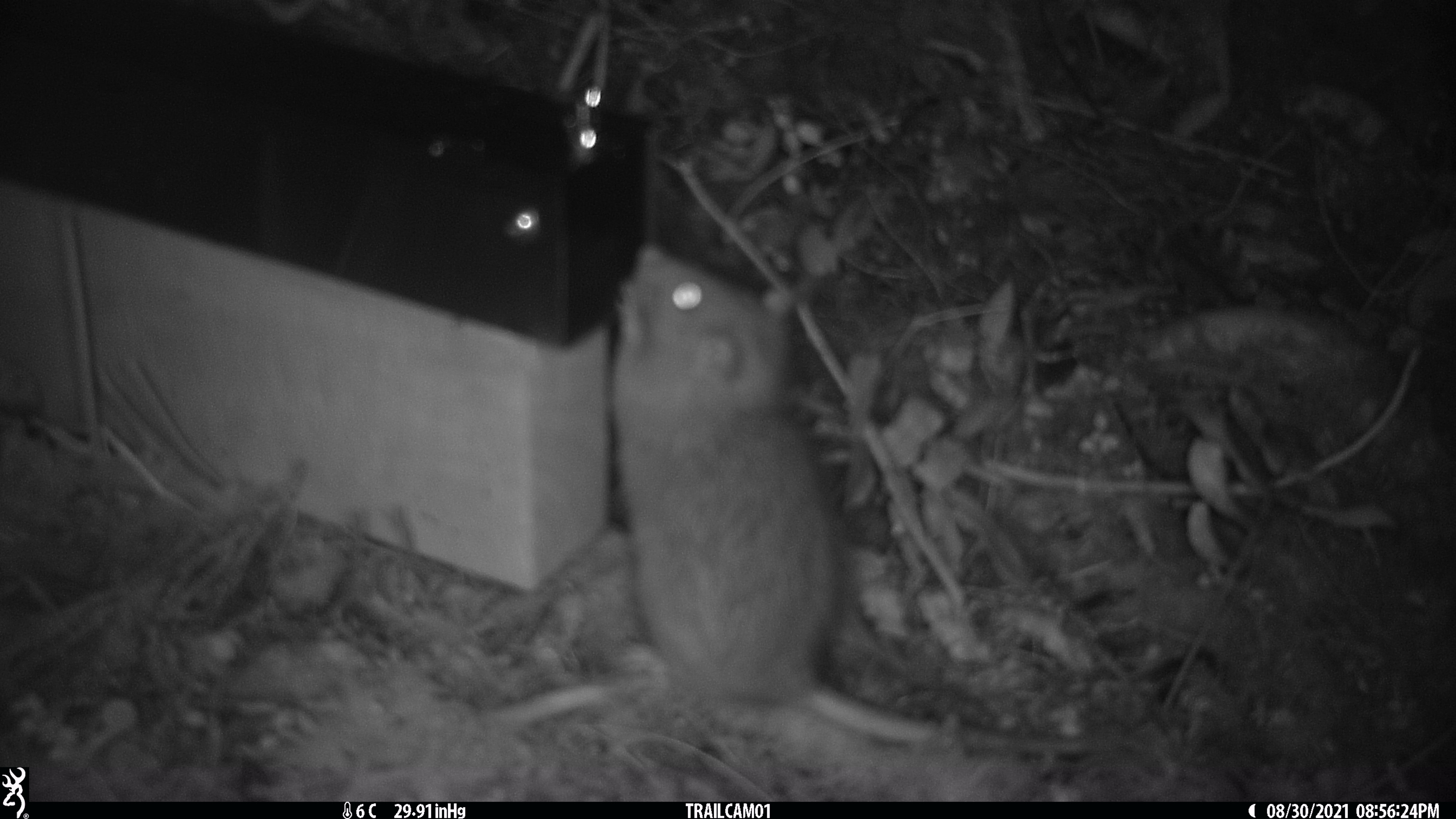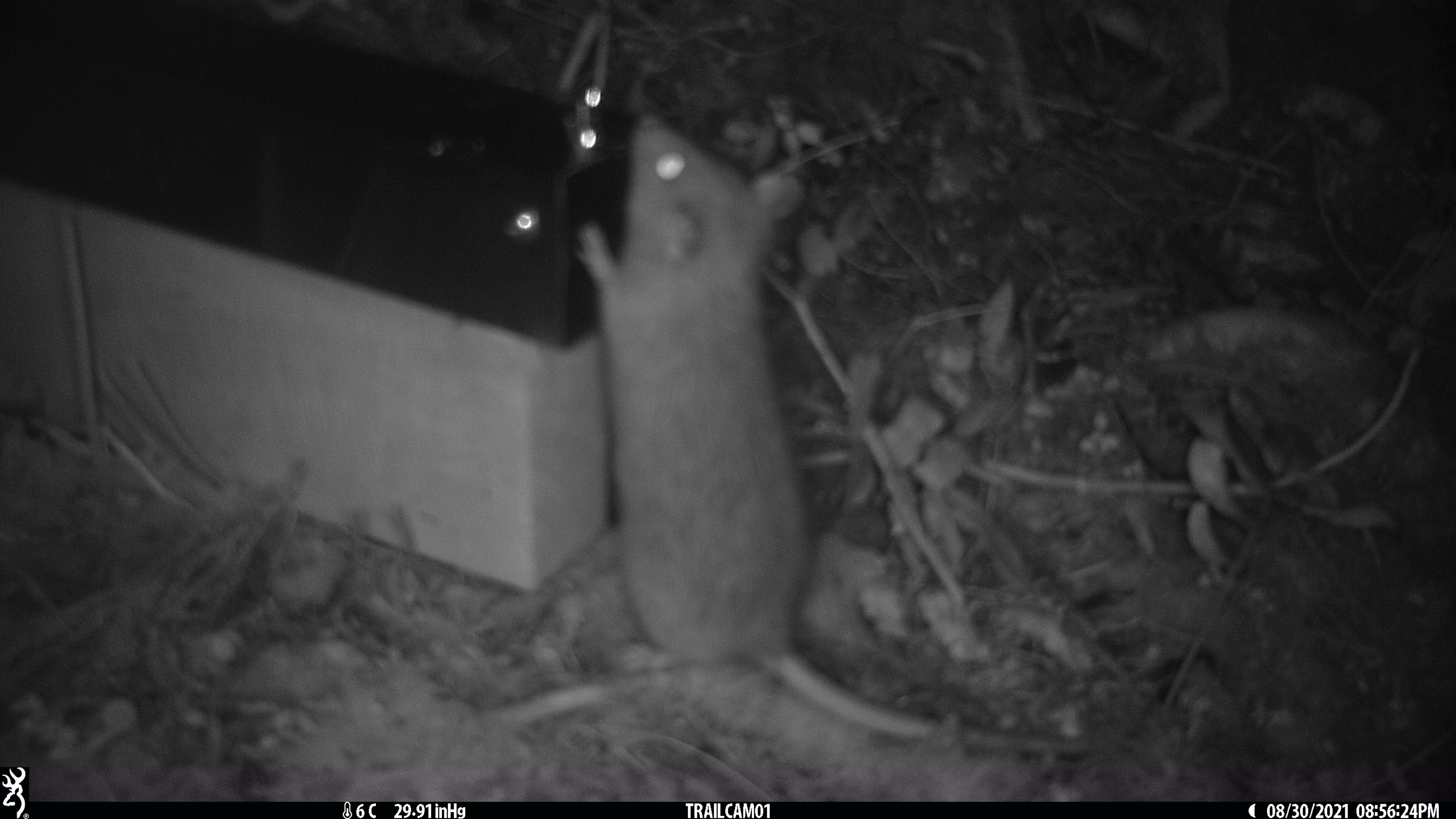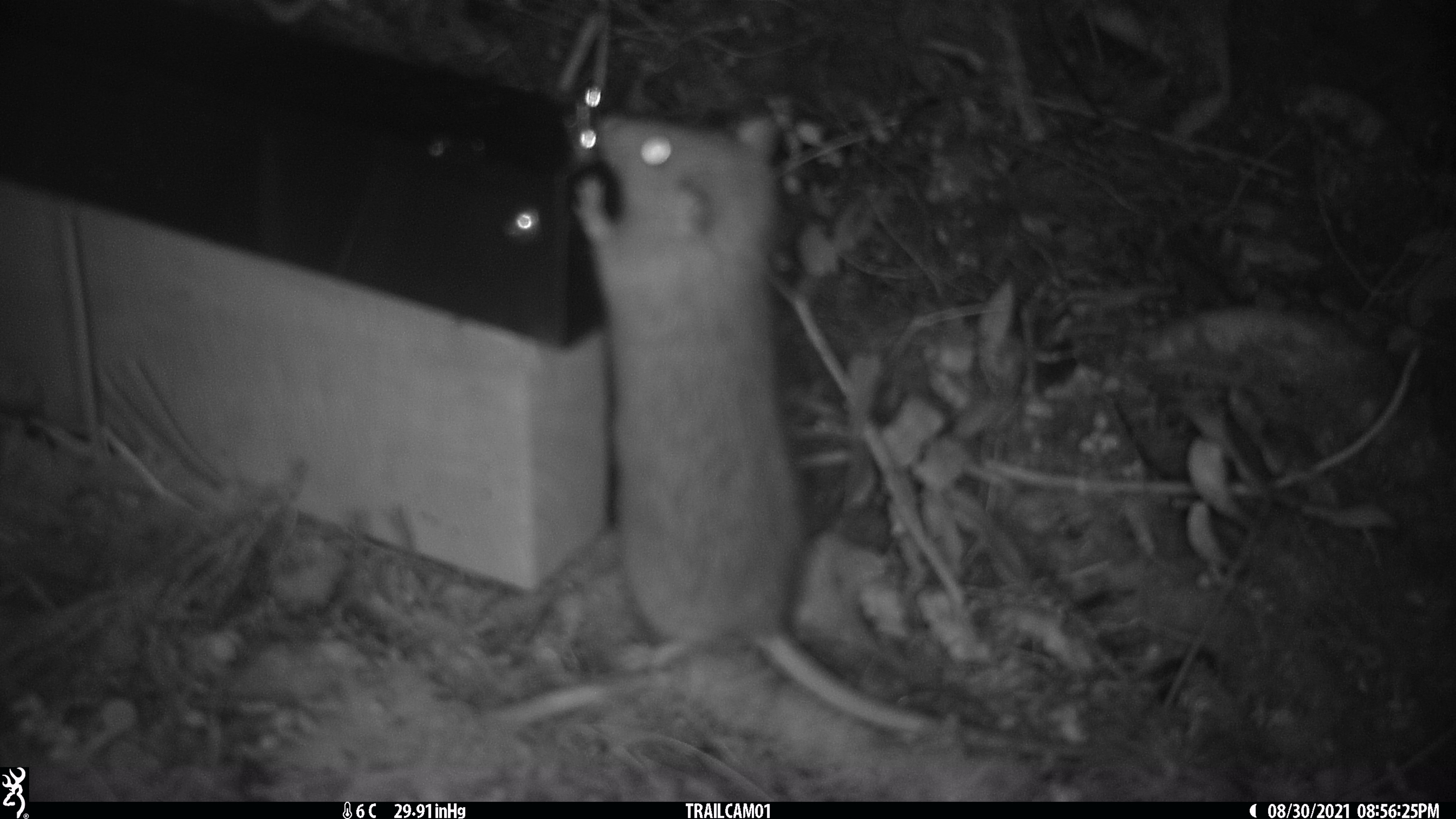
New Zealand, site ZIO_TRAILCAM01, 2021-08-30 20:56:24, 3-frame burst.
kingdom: Animalia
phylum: Chordata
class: Mammalia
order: Rodentia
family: Muridae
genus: Rattus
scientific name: Rattus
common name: rat